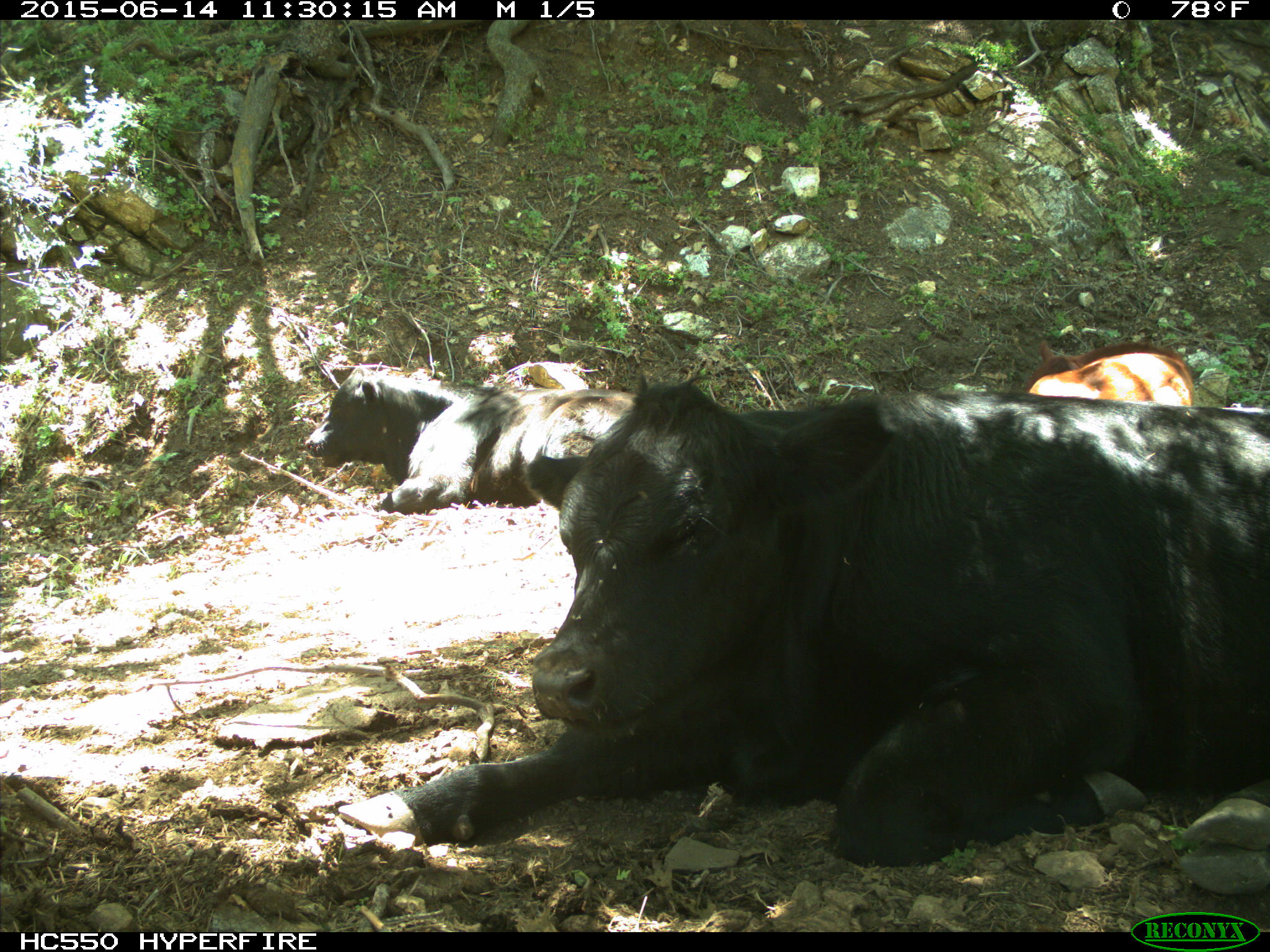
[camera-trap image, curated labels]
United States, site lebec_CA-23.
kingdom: Animalia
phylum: Chordata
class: Mammalia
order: Artiodactyla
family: Bovidae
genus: Bos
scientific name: Bos taurus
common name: domestic cow